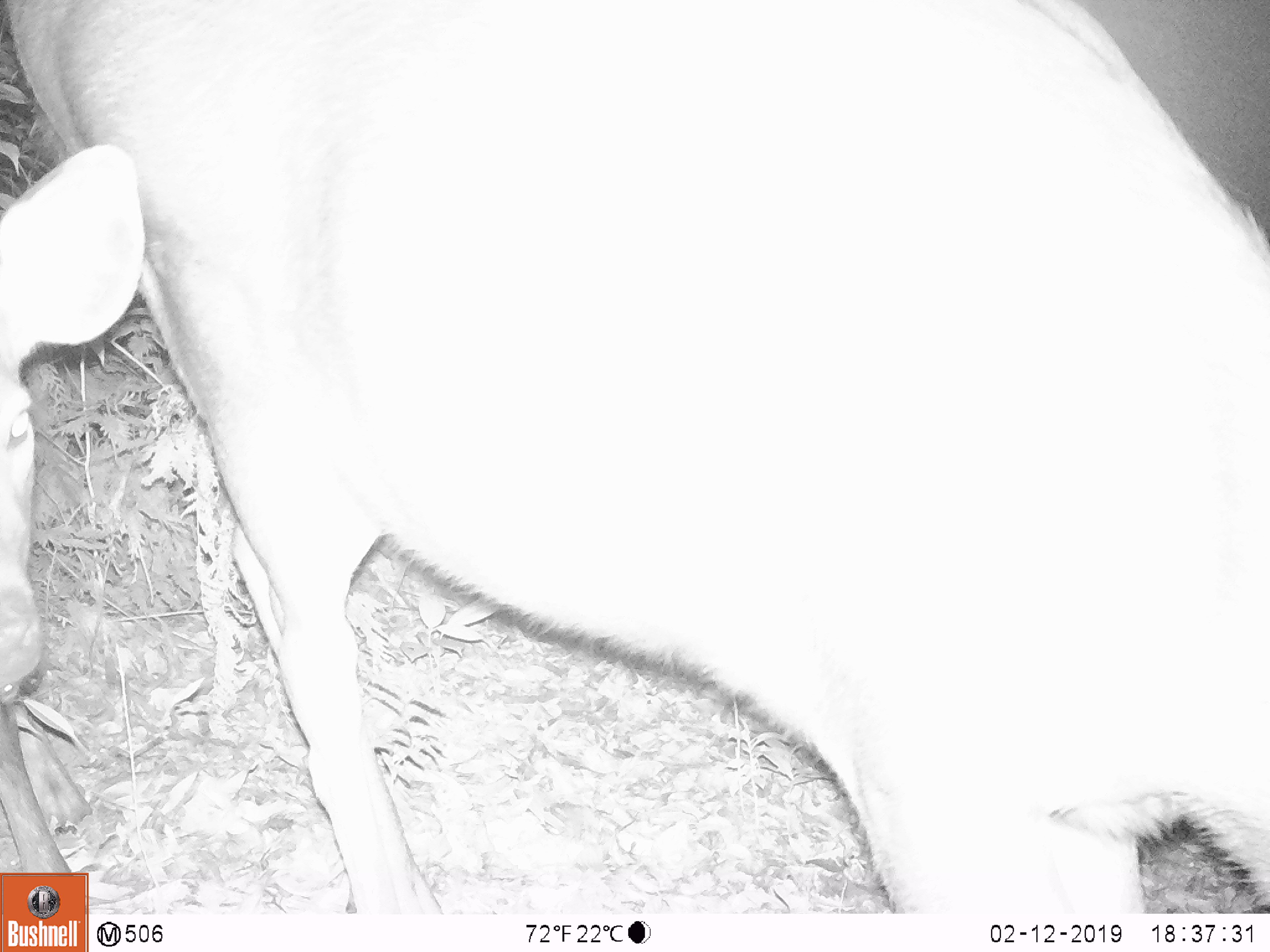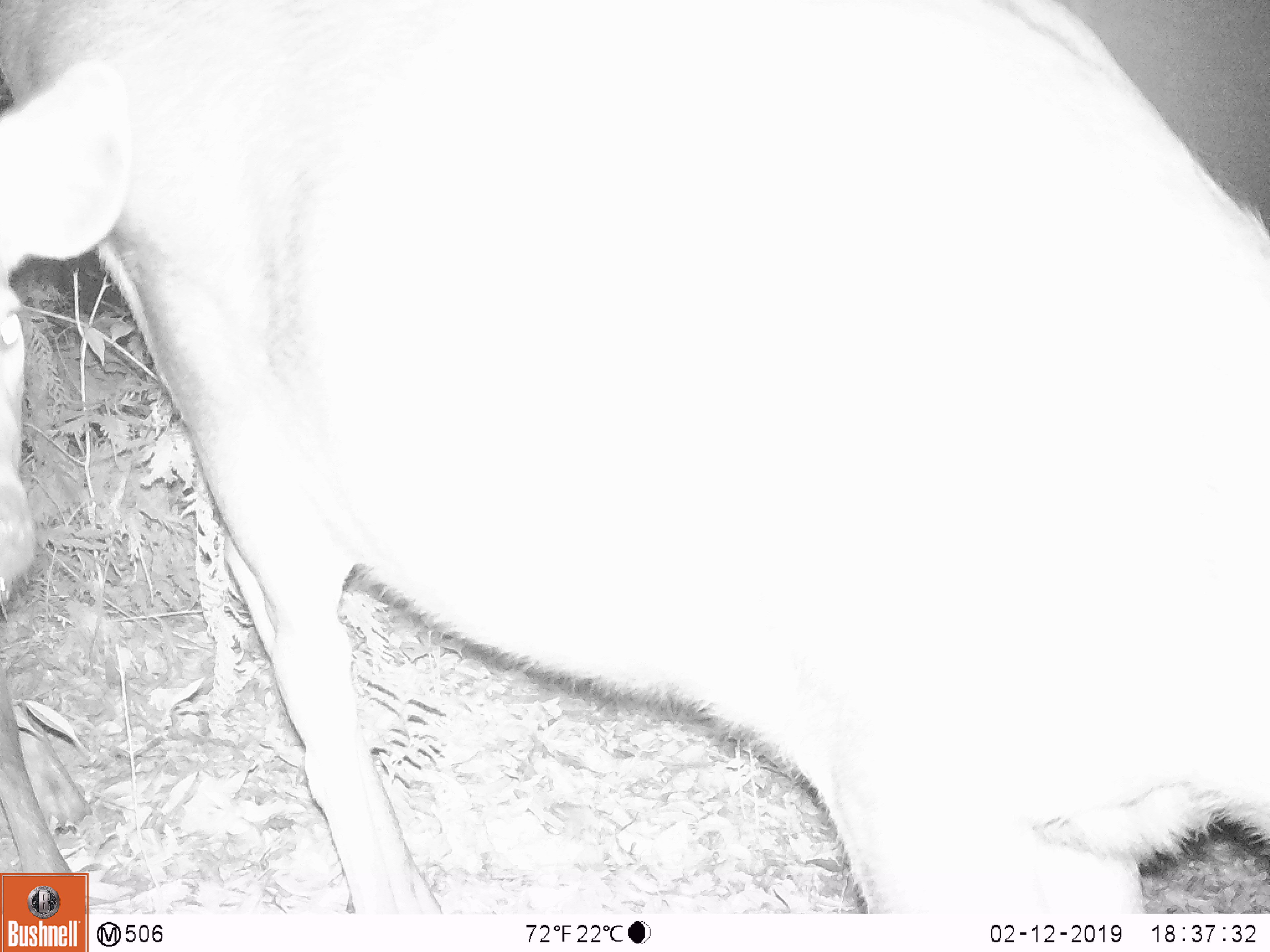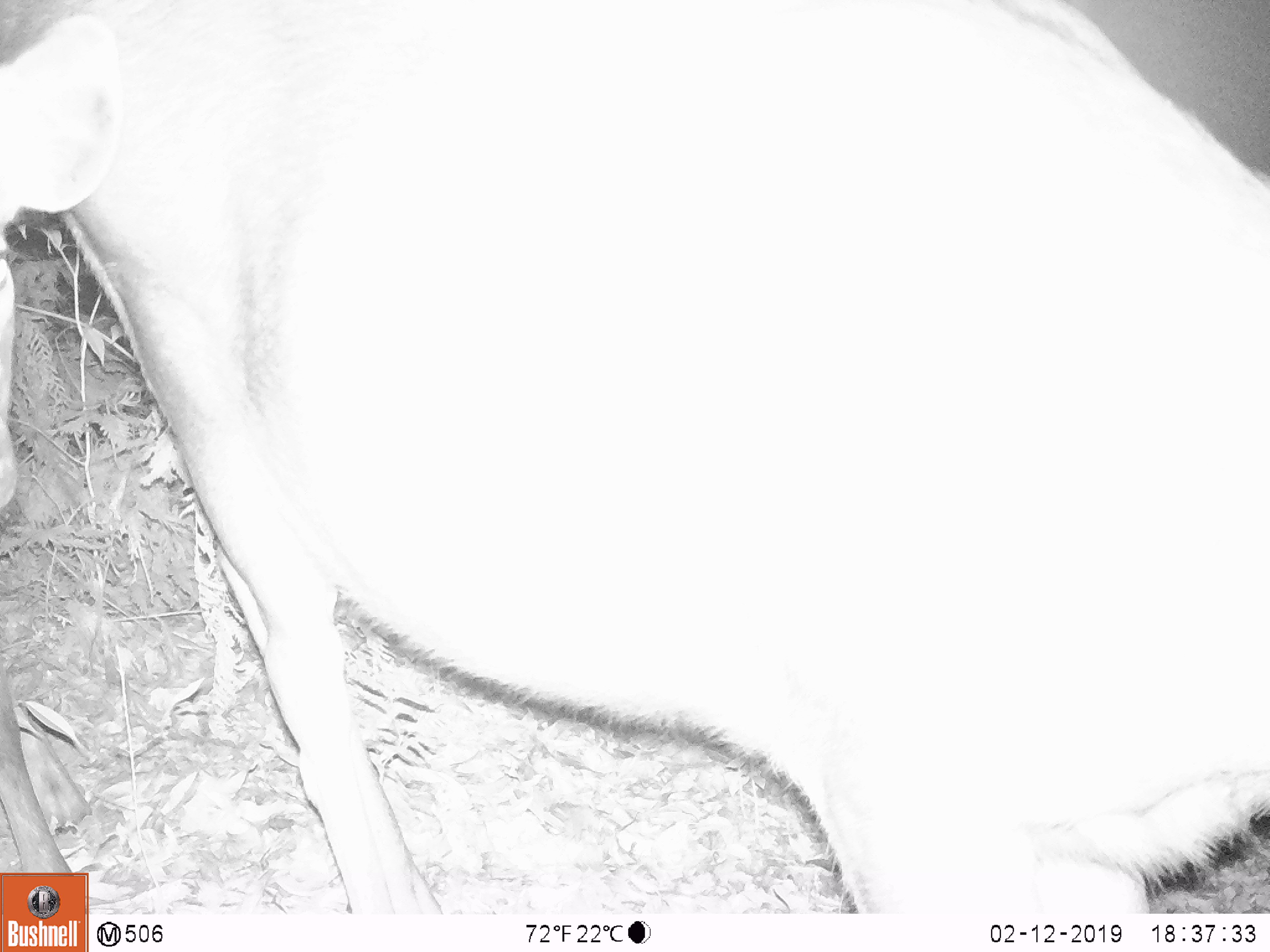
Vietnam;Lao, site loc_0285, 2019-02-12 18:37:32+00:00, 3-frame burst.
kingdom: Animalia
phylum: Chordata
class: Mammalia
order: Artiodactyla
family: Cervidae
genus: Rusa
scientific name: Rusa unicolor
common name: sambar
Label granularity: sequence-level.